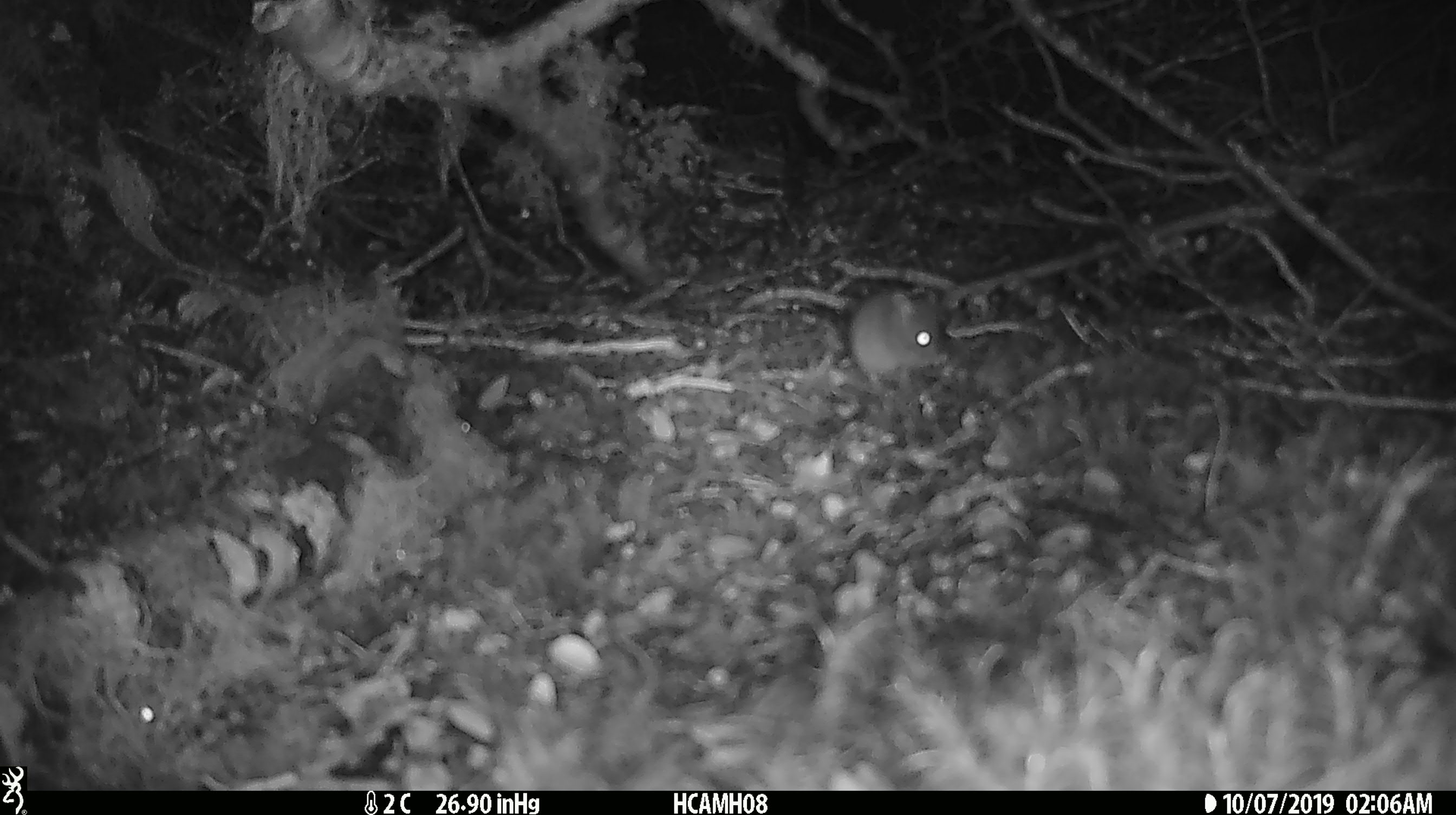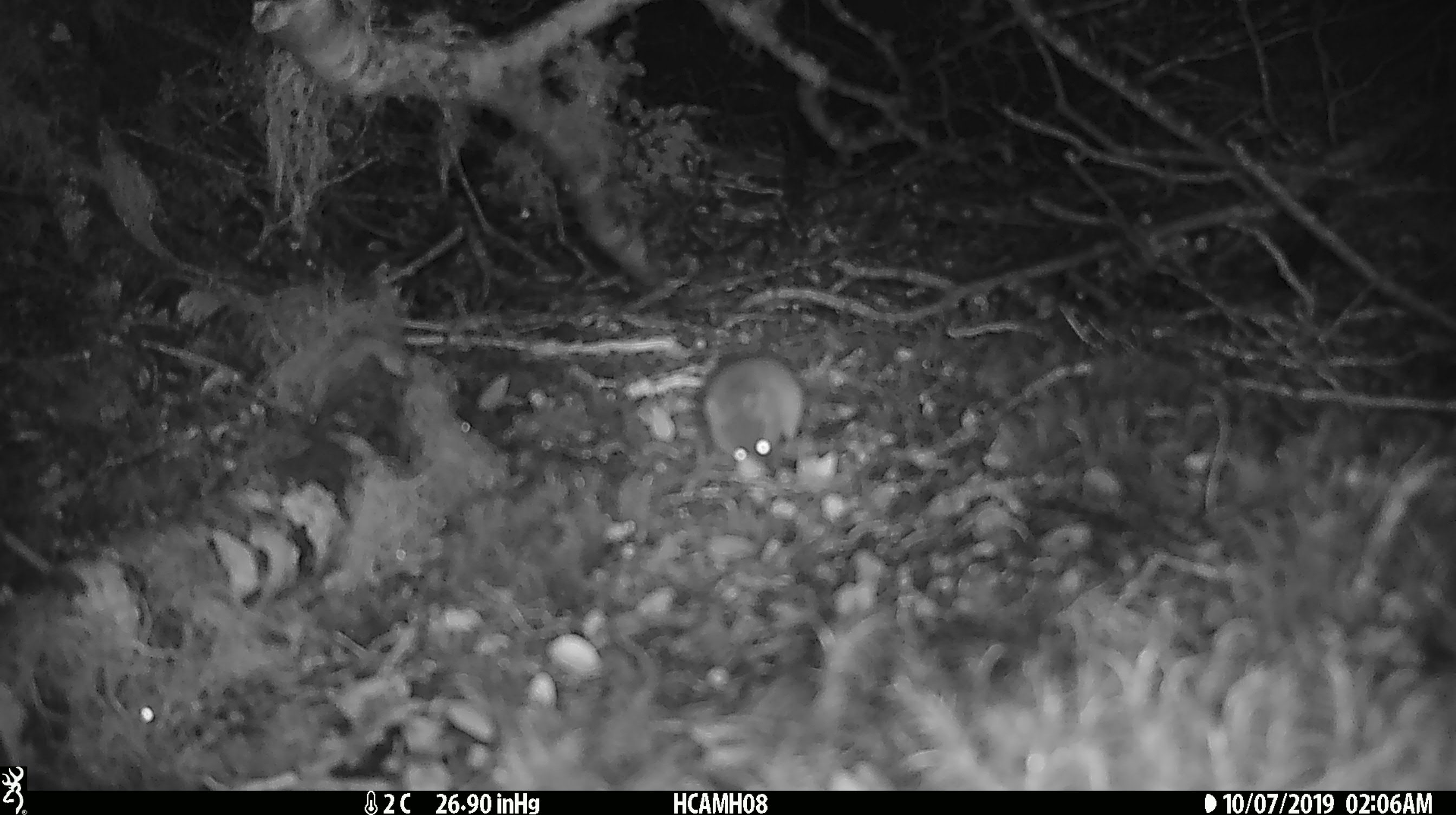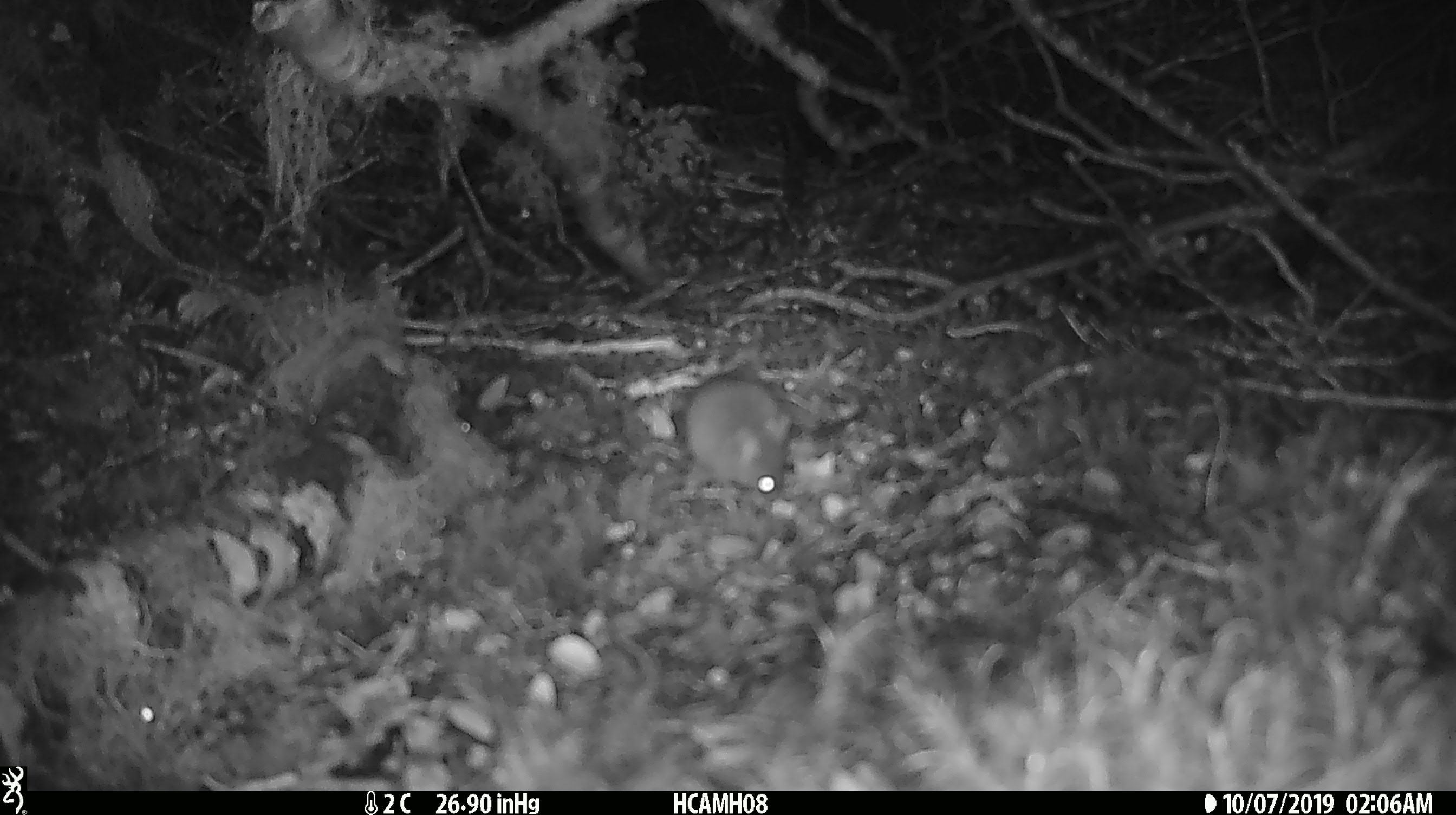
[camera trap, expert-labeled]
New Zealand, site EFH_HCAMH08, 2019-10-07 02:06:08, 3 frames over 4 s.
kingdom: Animalia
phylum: Chordata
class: Mammalia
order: Rodentia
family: Muridae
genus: Mus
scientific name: Mus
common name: mouse